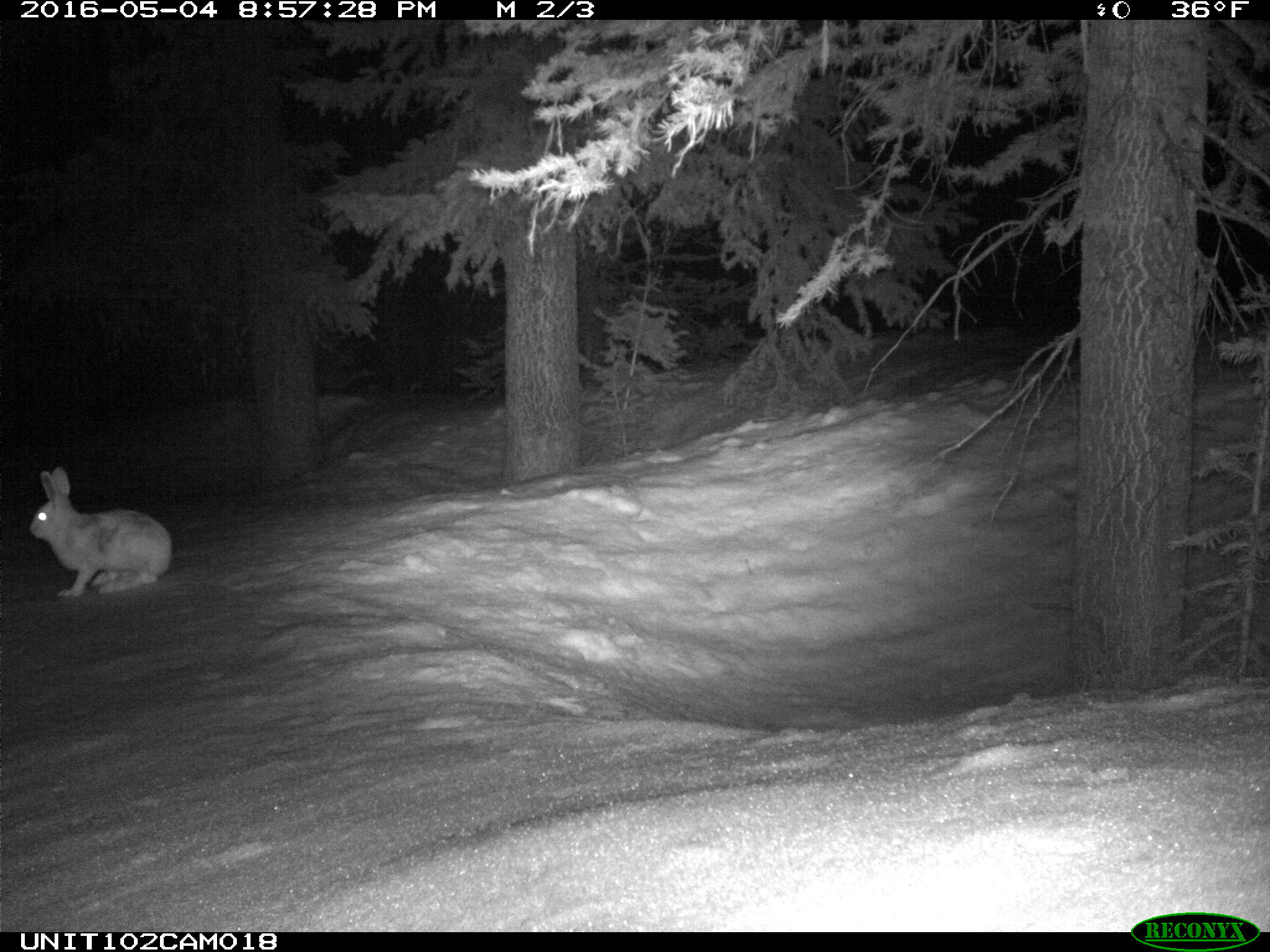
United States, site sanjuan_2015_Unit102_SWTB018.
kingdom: Animalia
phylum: Chordata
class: Mammalia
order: Lagomorpha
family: Leporidae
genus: Lepus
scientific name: Lepus americanus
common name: snowshoe hare